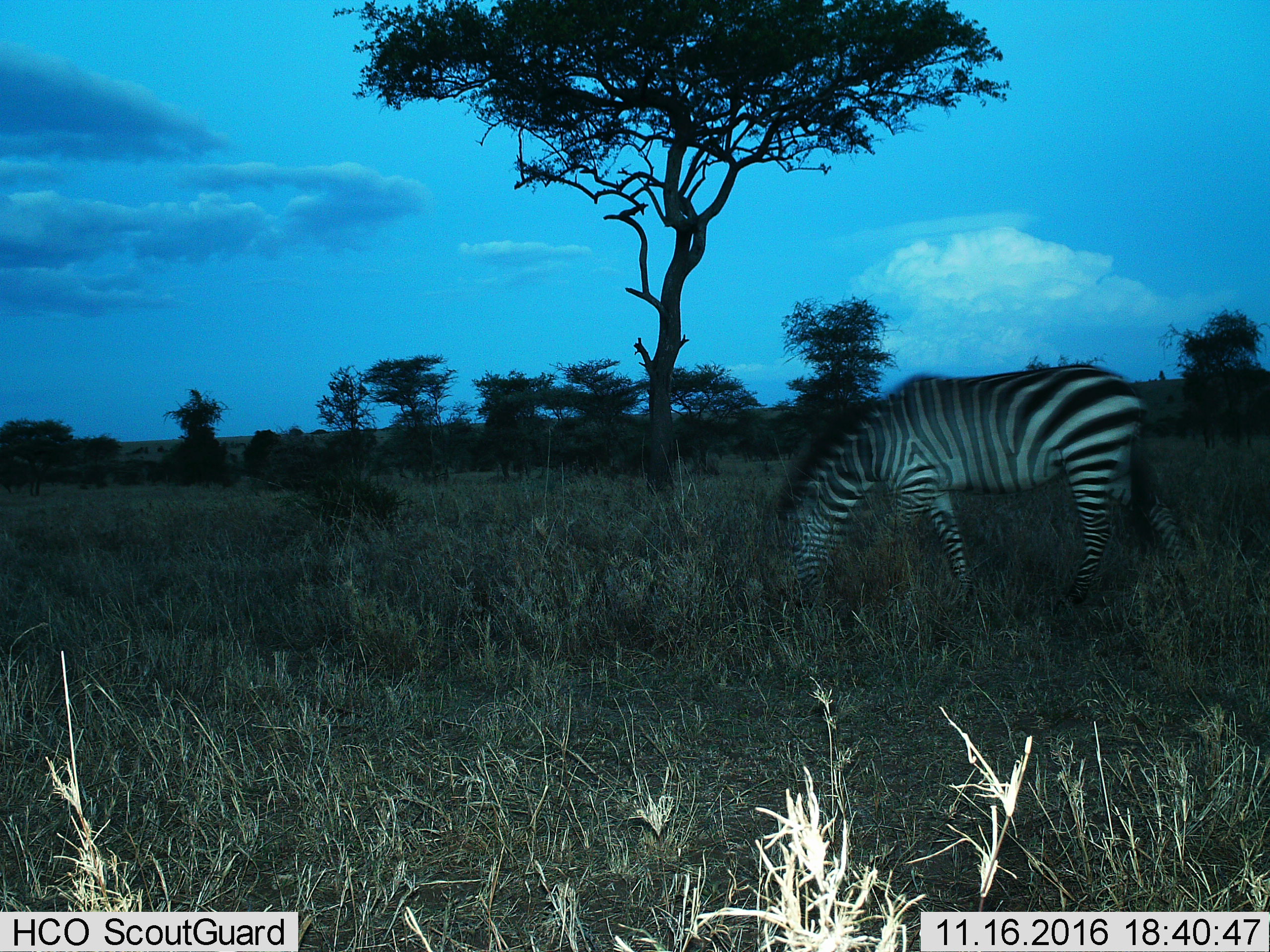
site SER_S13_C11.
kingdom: Animalia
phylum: Chordata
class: Mammalia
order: Perissodactyla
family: Equidae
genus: Equus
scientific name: Equus quagga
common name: plains zebra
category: zebraplains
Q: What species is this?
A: Zebraplains (plains zebra) (Equus quagga).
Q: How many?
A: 1.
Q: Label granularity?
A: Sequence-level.